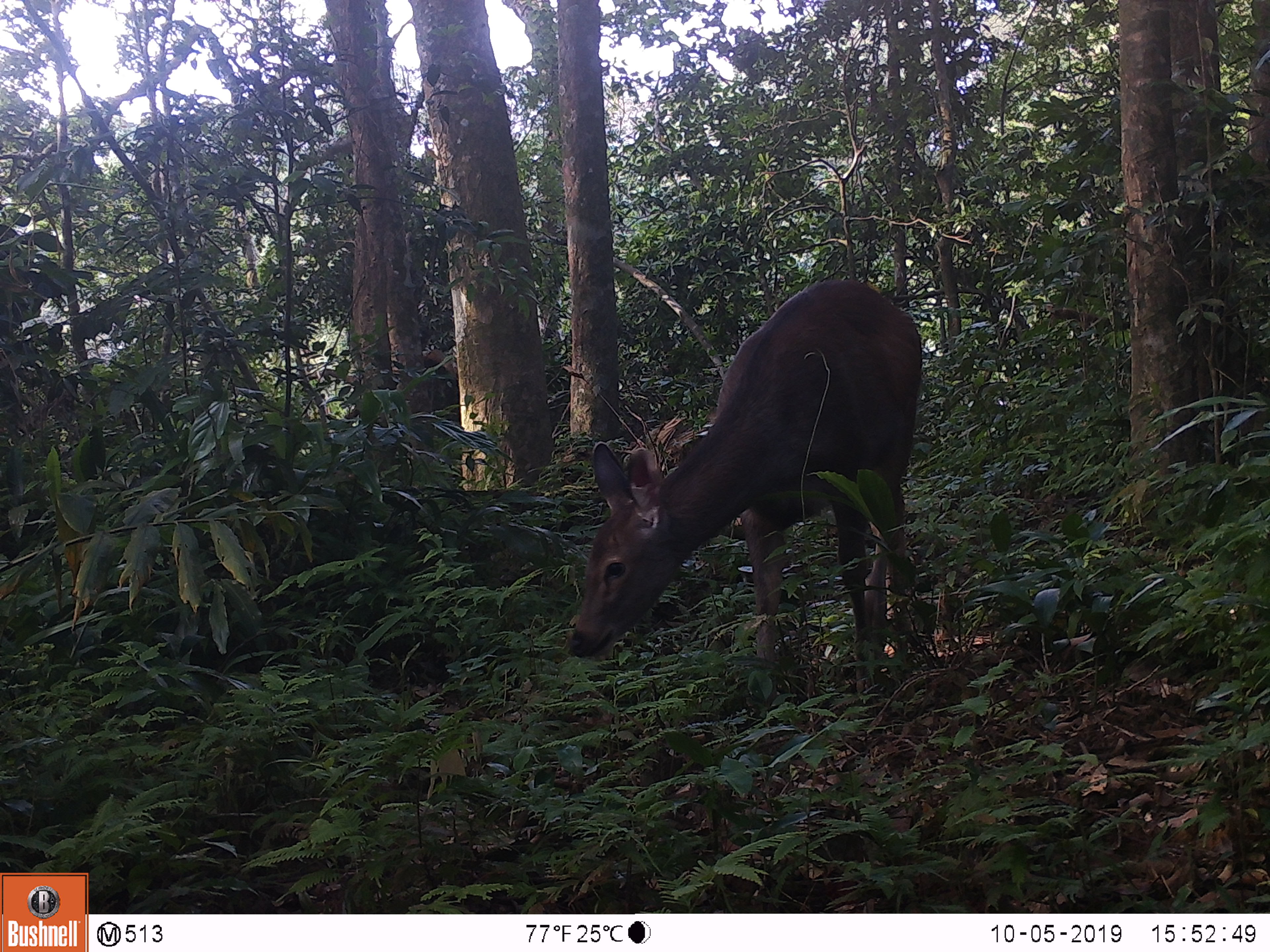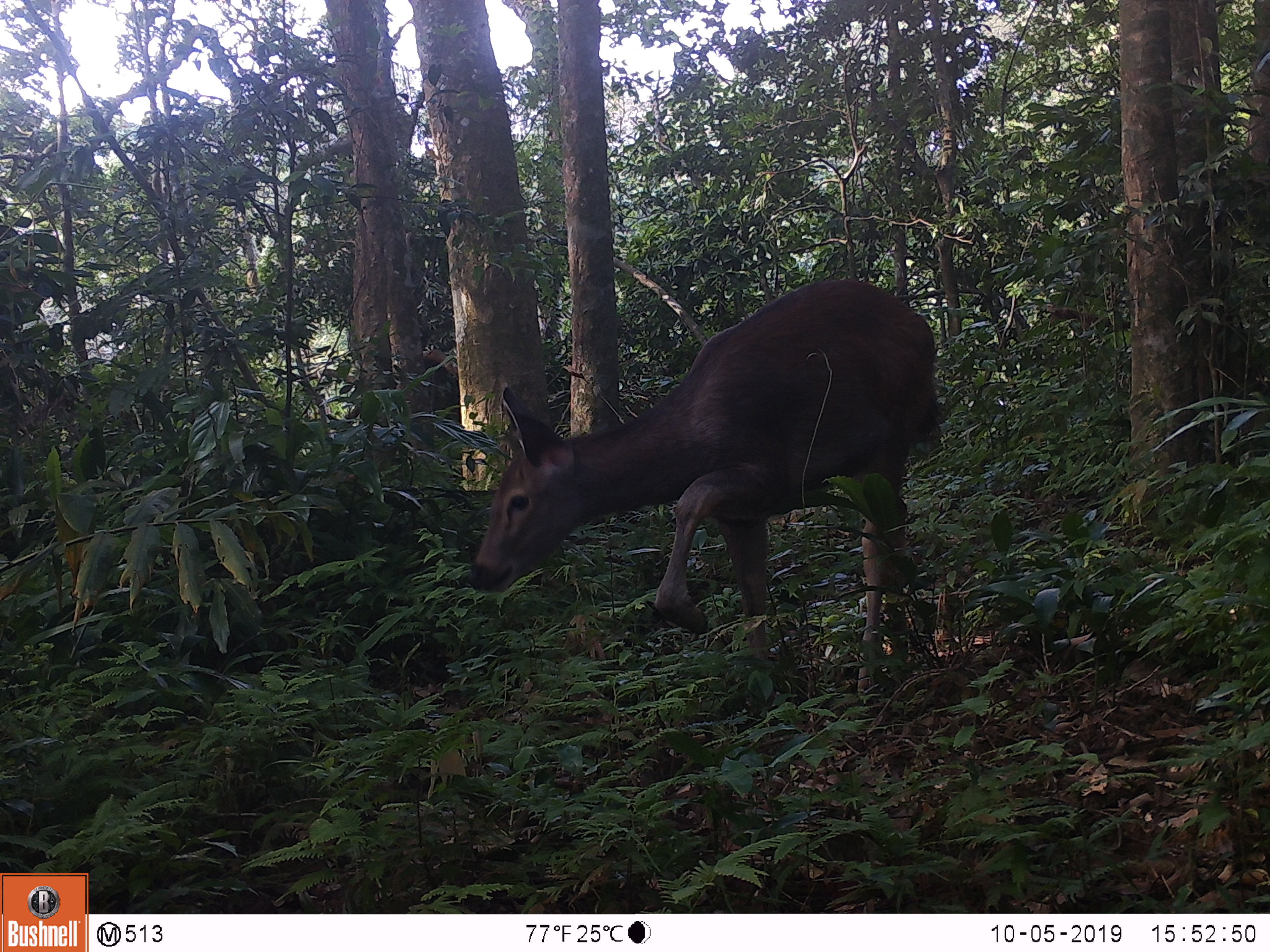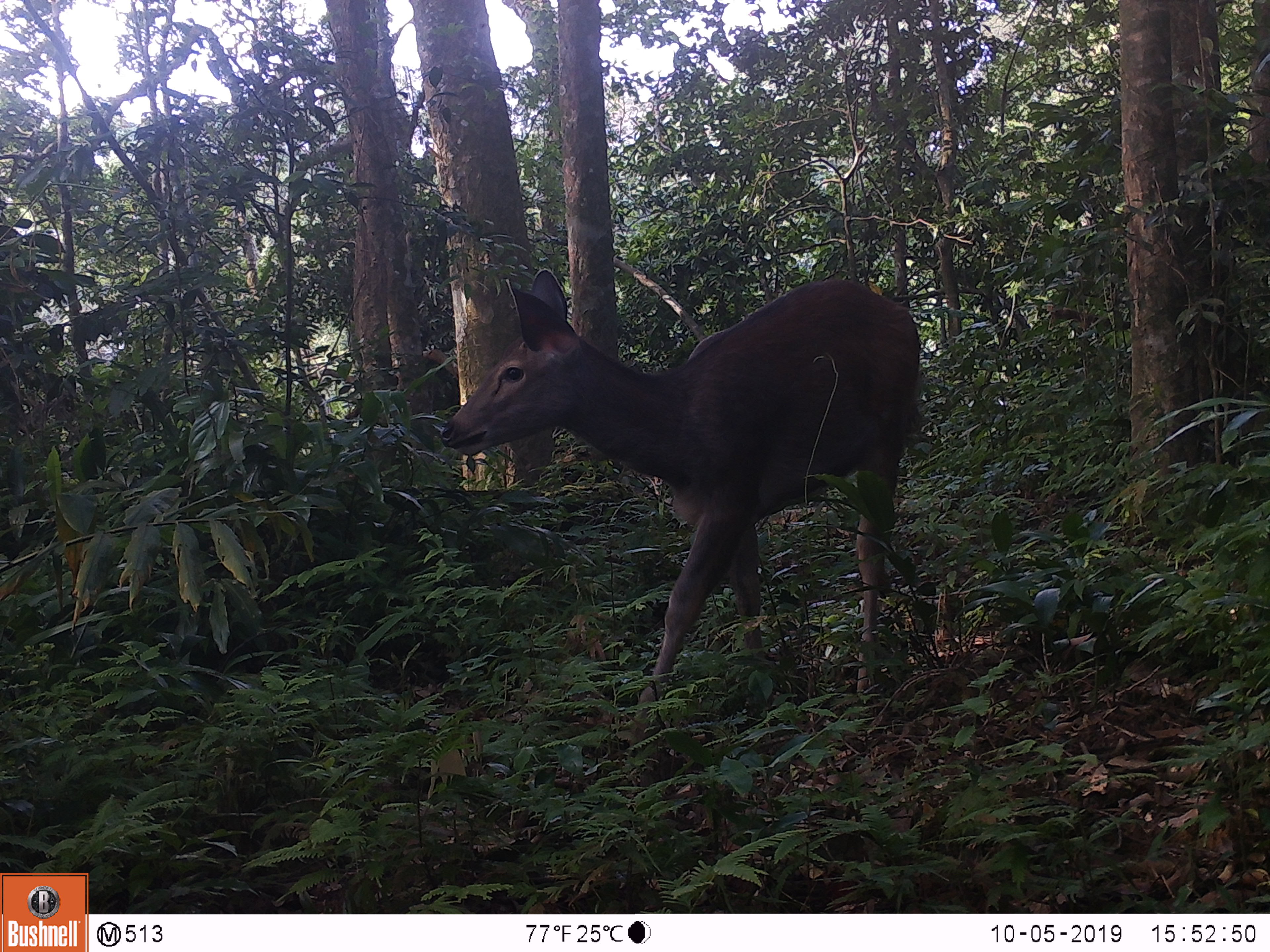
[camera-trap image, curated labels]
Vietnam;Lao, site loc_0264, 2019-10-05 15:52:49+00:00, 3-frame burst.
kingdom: Animalia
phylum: Chordata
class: Mammalia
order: Artiodactyla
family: Cervidae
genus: Rusa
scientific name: Rusa unicolor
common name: sambar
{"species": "sambar (Rusa unicolor)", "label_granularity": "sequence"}